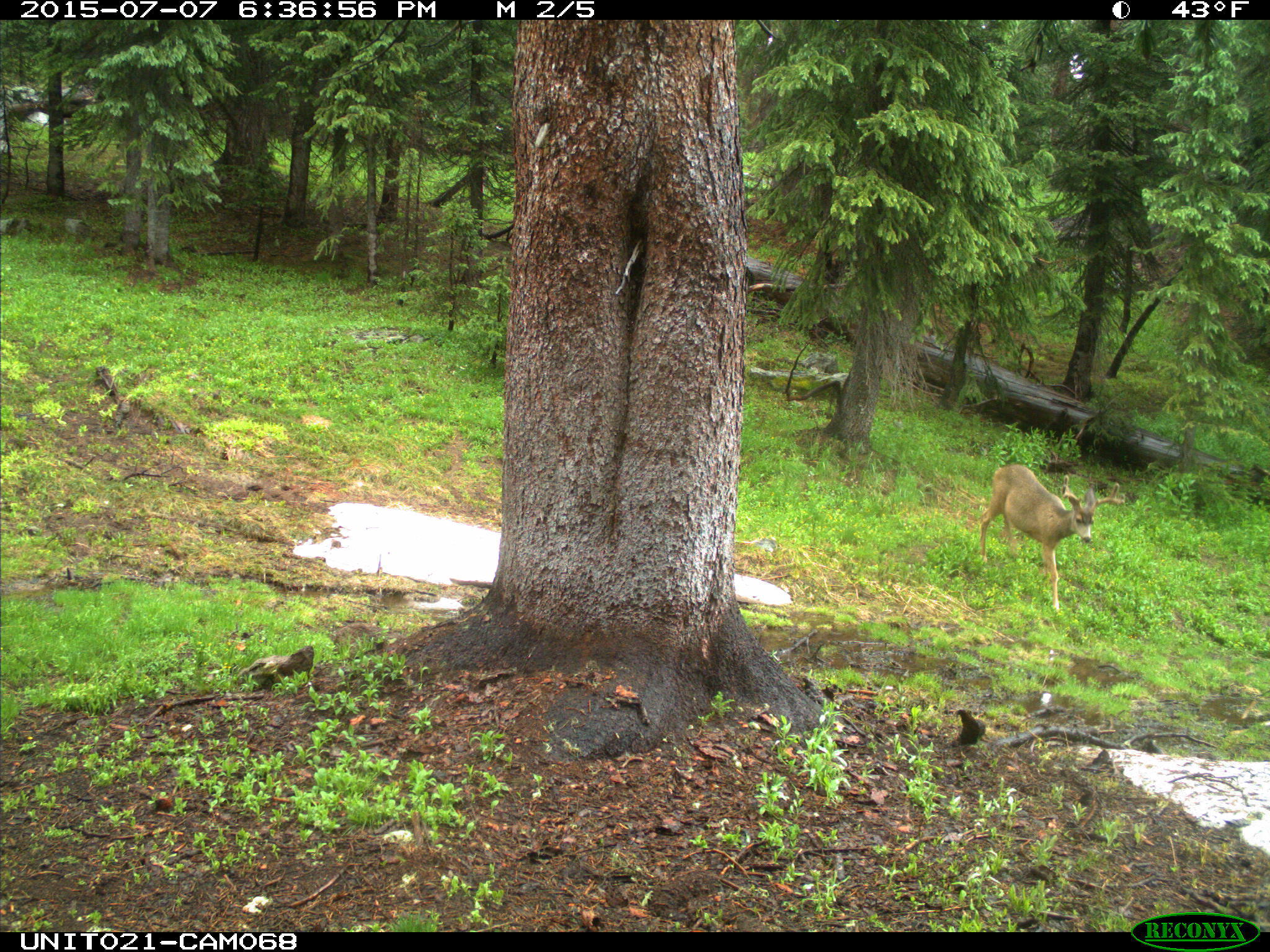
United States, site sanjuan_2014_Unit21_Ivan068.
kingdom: Animalia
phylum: Chordata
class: Mammalia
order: Artiodactyla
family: Cervidae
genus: Odocoileus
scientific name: Odocoileus hemionus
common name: mule deer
Odocoileus hemionus (mule deer).